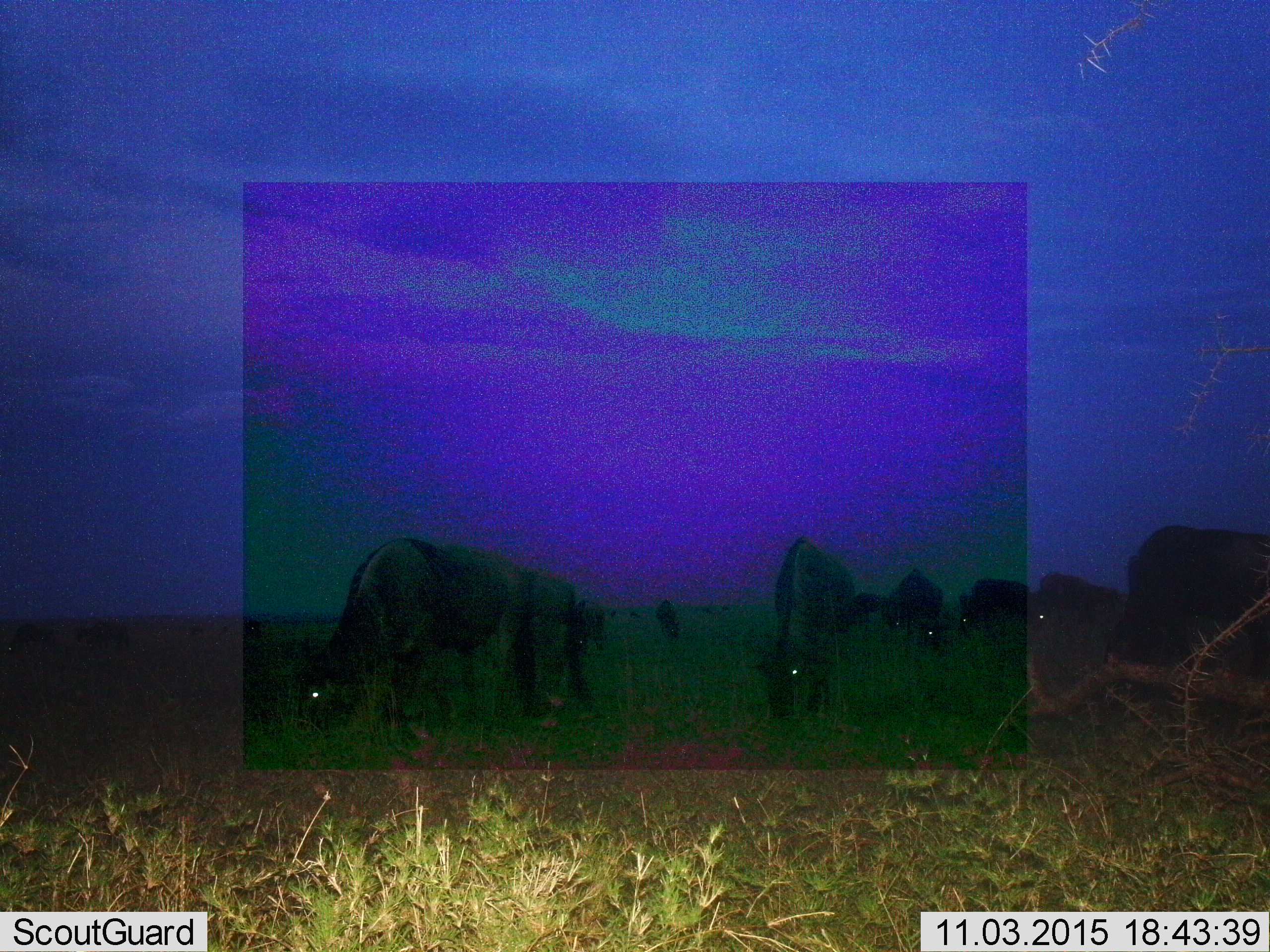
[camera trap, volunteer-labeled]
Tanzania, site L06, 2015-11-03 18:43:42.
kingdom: Animalia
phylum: Chordata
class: Mammalia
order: Artiodactyla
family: Bovidae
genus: Connochaetes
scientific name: Connochaetes taurinus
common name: blue wildebeest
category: wildebeest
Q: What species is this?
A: Wildebeest (blue wildebeest) (Connochaetes taurinus).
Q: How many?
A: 11-50.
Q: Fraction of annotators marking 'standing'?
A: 12%.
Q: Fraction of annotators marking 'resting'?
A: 0%.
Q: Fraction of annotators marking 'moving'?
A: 12%.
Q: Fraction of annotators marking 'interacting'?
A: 0%.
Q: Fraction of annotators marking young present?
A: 12%.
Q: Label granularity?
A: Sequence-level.